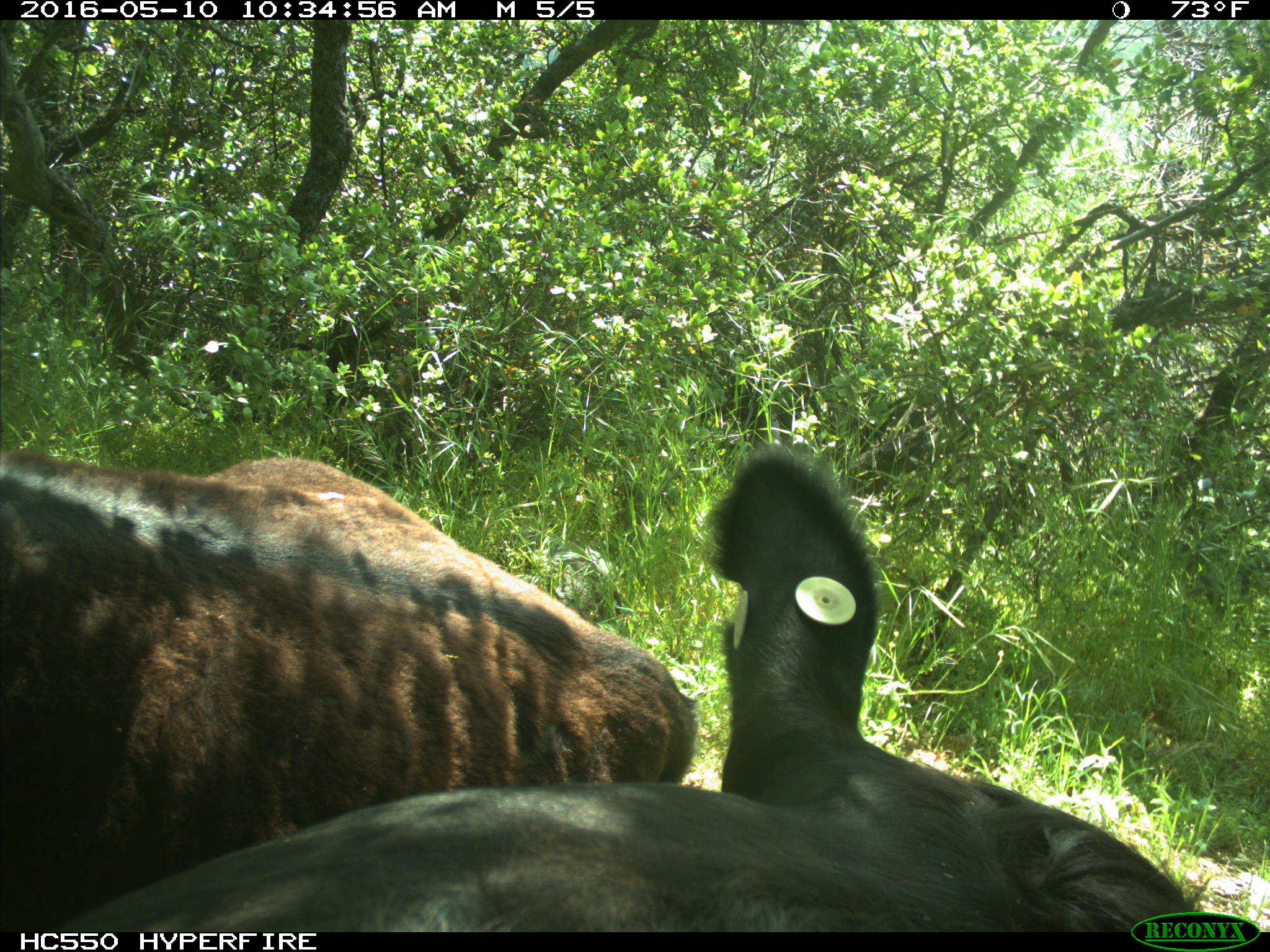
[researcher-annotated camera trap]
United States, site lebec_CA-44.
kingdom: Animalia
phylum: Chordata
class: Mammalia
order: Artiodactyla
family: Bovidae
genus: Bos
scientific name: Bos taurus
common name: domestic cow